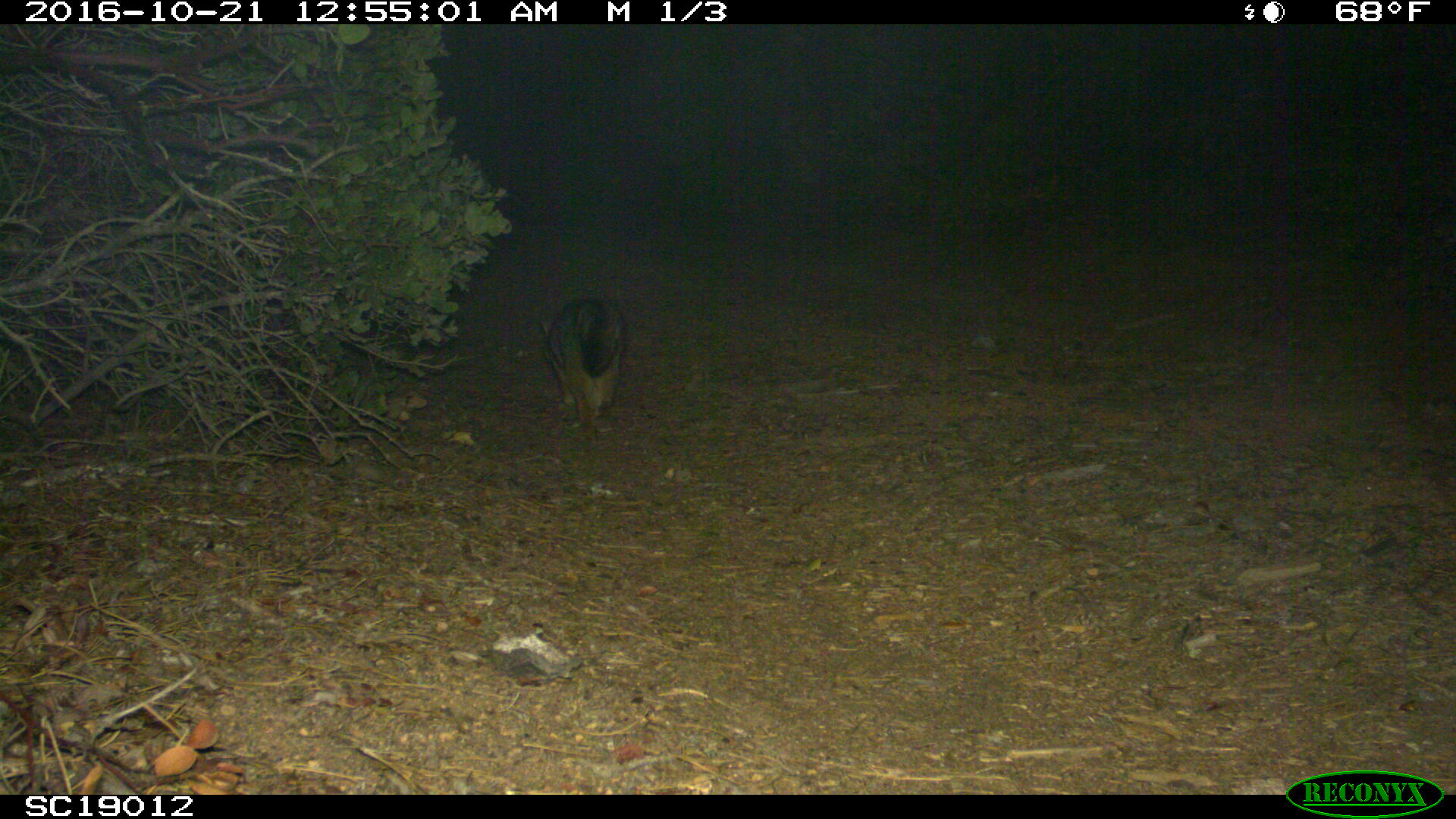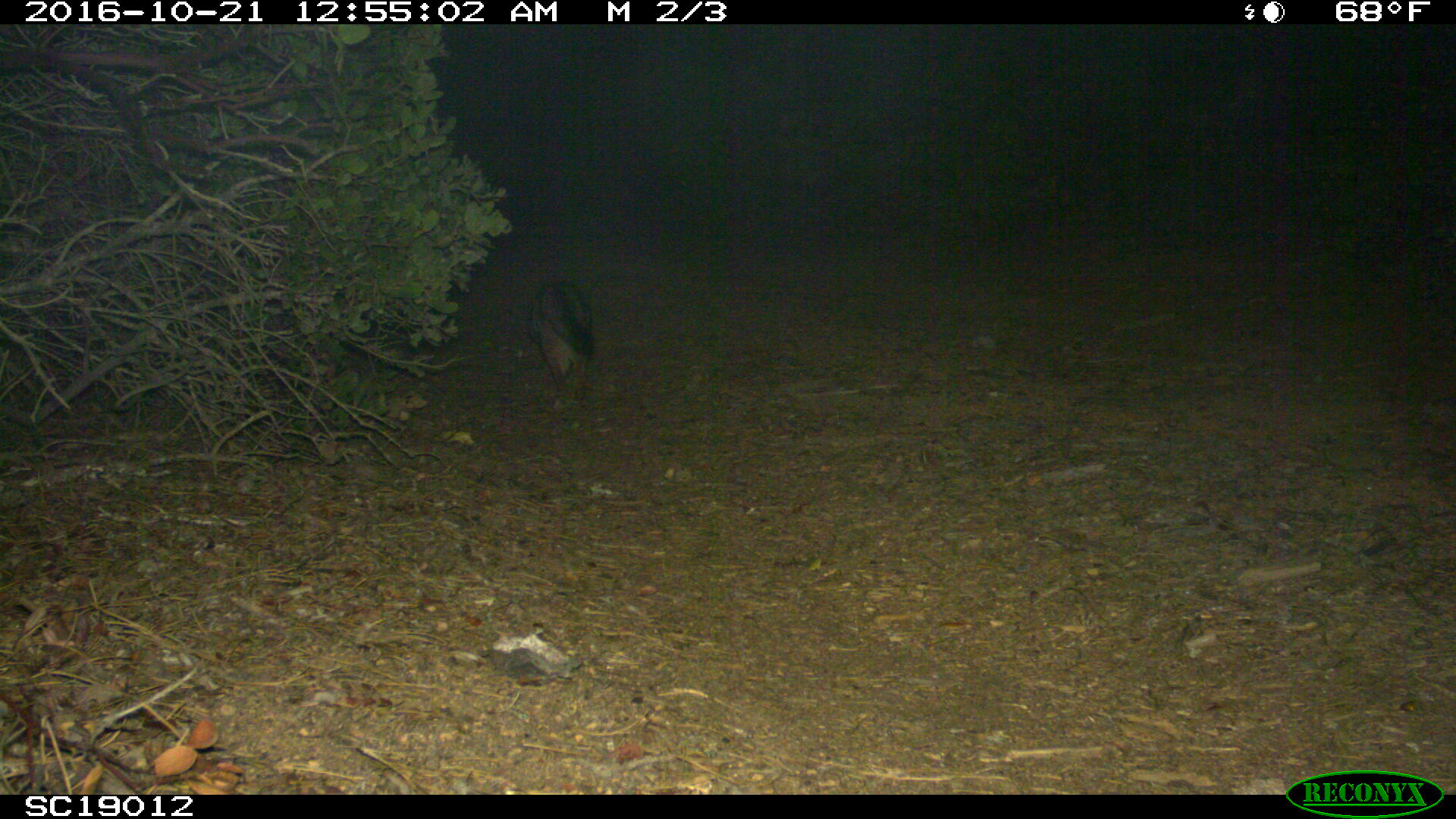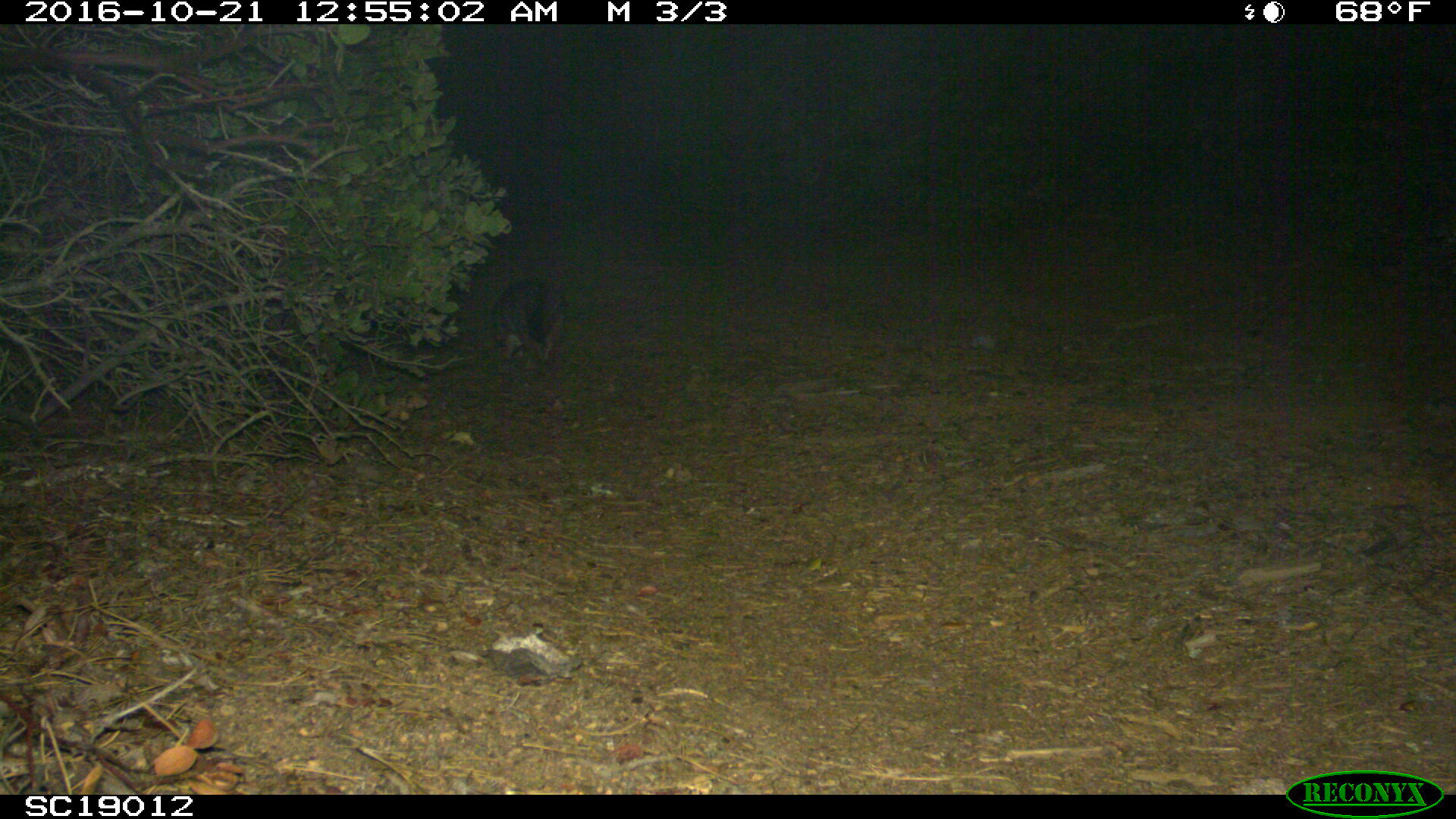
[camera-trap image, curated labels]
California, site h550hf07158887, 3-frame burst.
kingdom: Animalia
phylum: Chordata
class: Mammalia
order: Carnivora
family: Canidae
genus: Urocyon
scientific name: Urocyon littoralis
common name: island fox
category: fox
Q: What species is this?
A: Fox (island fox) (Urocyon littoralis).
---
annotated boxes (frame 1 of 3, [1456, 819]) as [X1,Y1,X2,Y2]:
fox: [537,294,628,436]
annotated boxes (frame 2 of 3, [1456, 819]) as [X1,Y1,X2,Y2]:
fox: [528,281,594,410]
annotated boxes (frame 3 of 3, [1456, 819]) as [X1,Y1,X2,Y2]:
fox: [491,277,563,376]